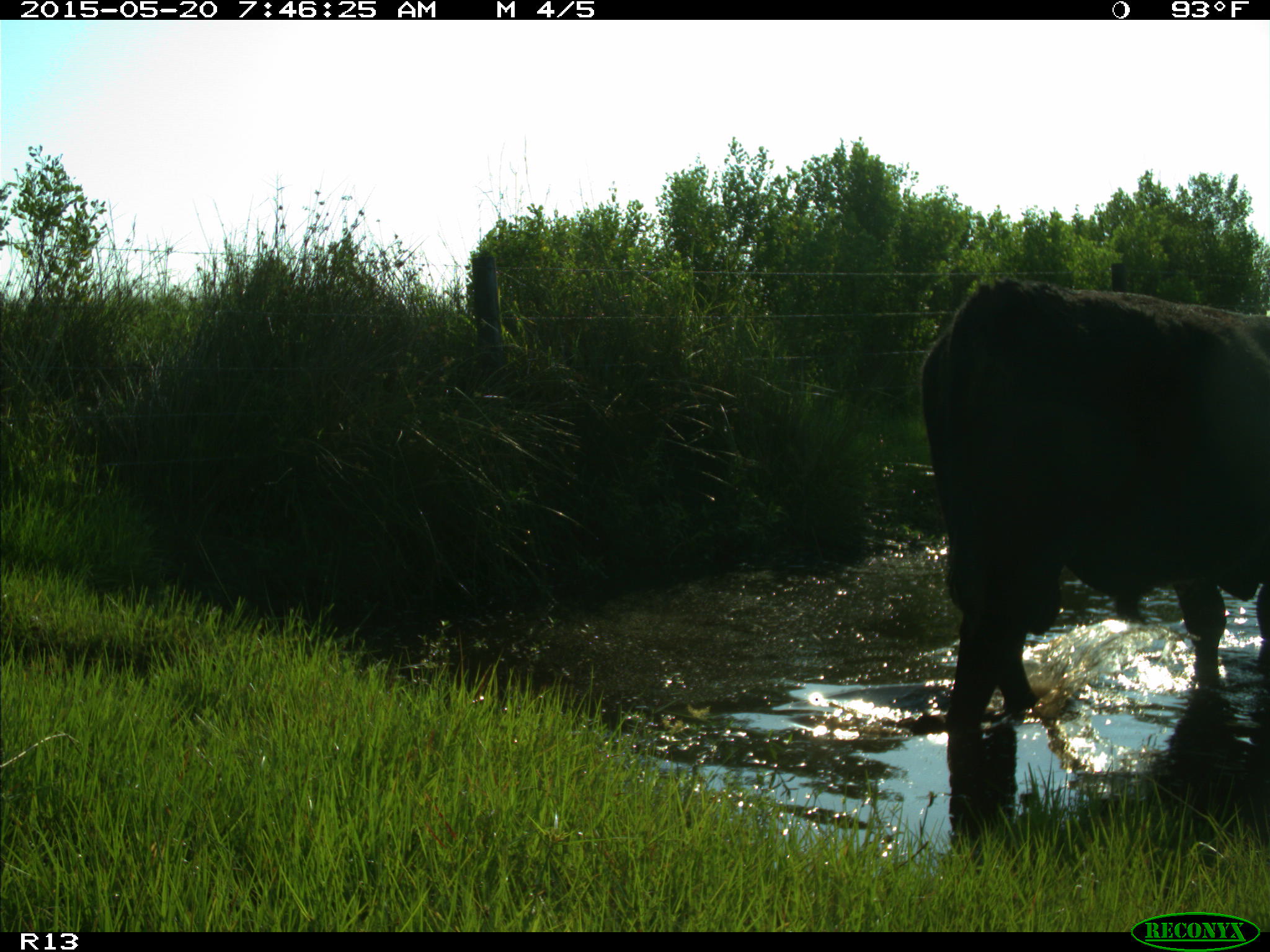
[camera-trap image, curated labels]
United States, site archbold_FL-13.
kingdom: Animalia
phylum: Chordata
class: Mammalia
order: Artiodactyla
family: Bovidae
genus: Bos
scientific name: Bos taurus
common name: domestic cow